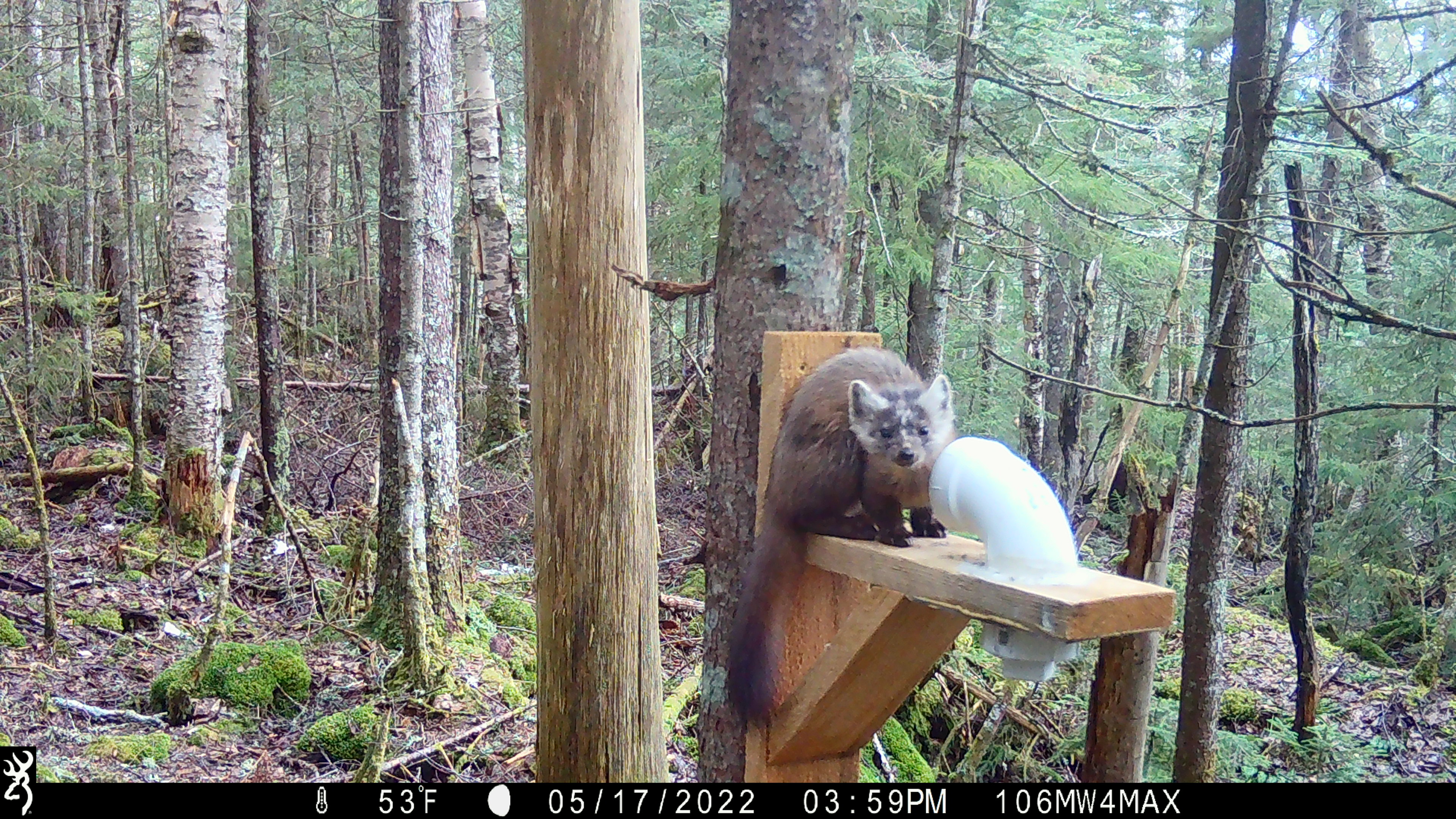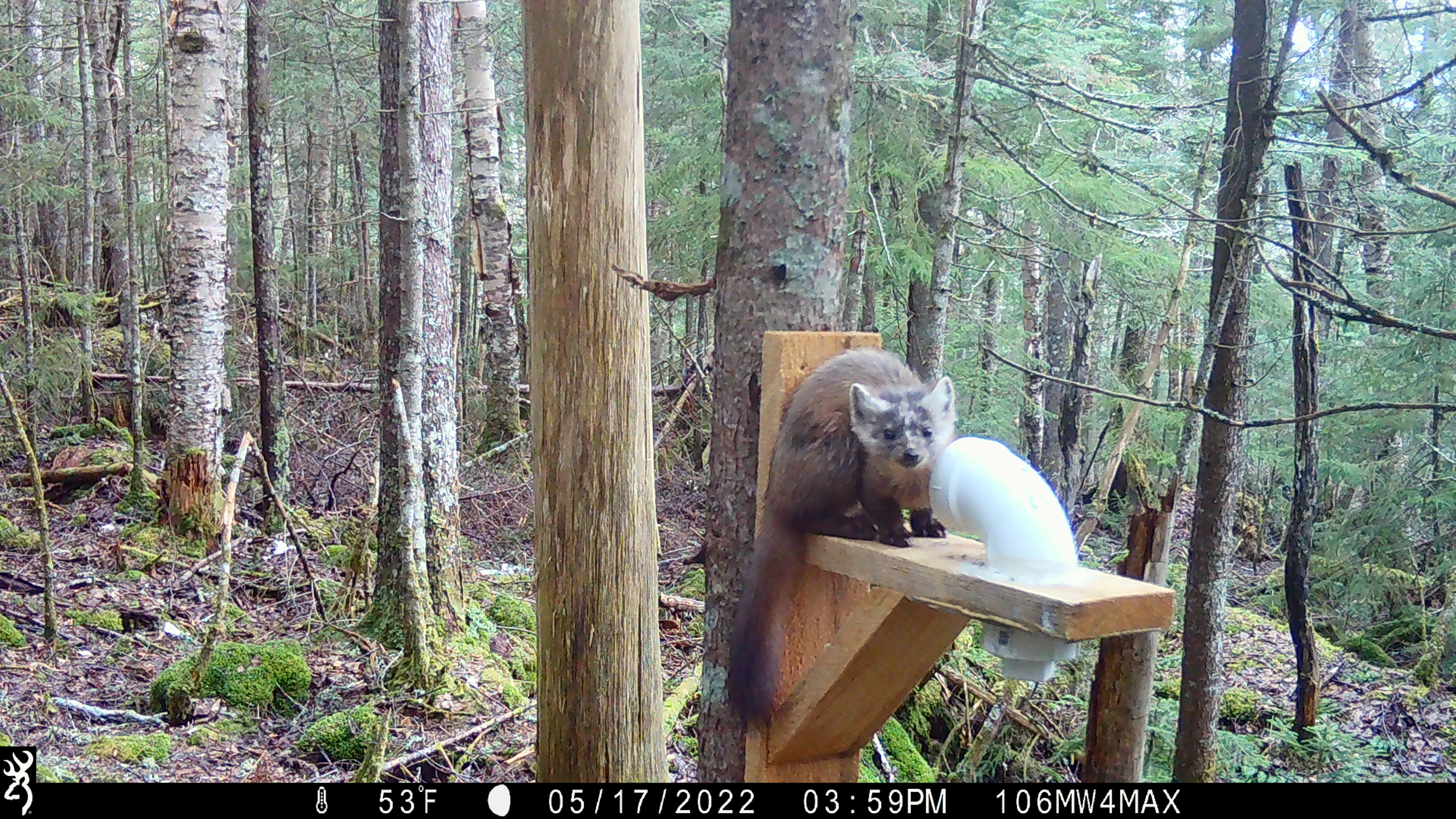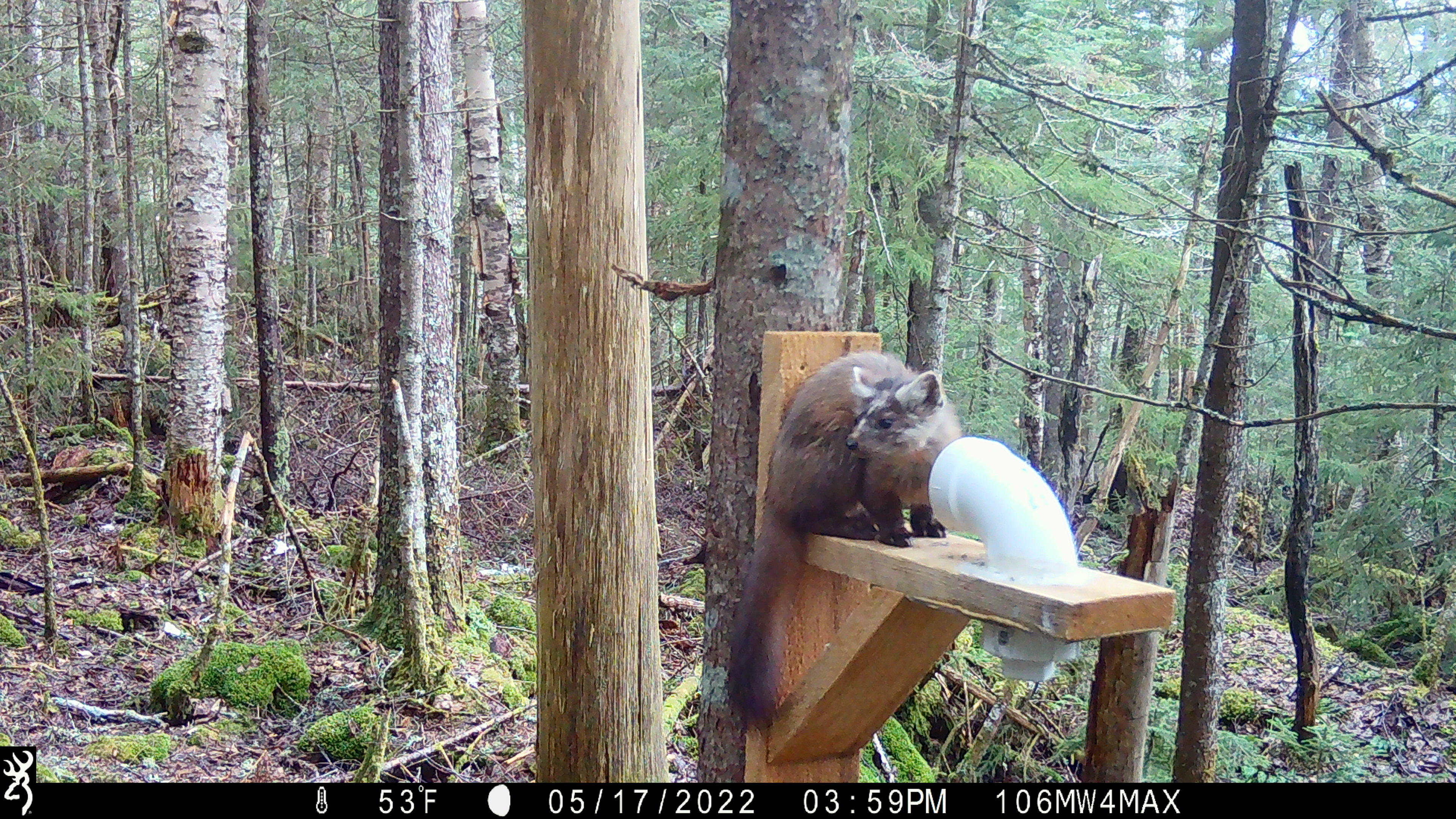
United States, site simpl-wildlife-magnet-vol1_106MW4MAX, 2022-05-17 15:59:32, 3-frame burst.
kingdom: Animalia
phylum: Chordata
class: Mammalia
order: Carnivora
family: Mustelidae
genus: Martes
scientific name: Martes americana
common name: american marten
American marten (Martes americana).